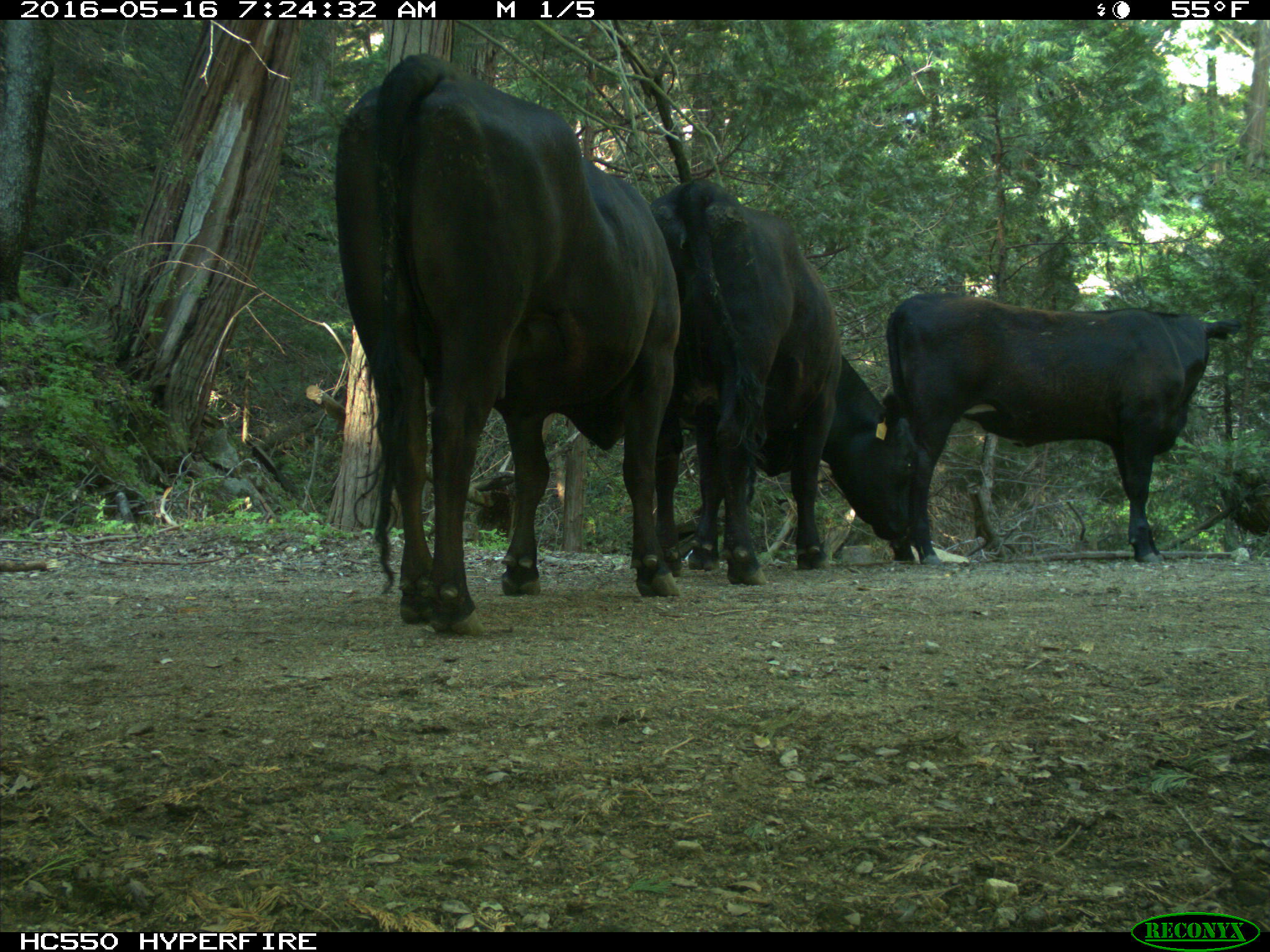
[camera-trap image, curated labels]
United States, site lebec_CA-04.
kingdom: Animalia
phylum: Chordata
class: Mammalia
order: Artiodactyla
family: Bovidae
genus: Bos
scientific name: Bos taurus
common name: domestic cow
Bos taurus (domestic cow).